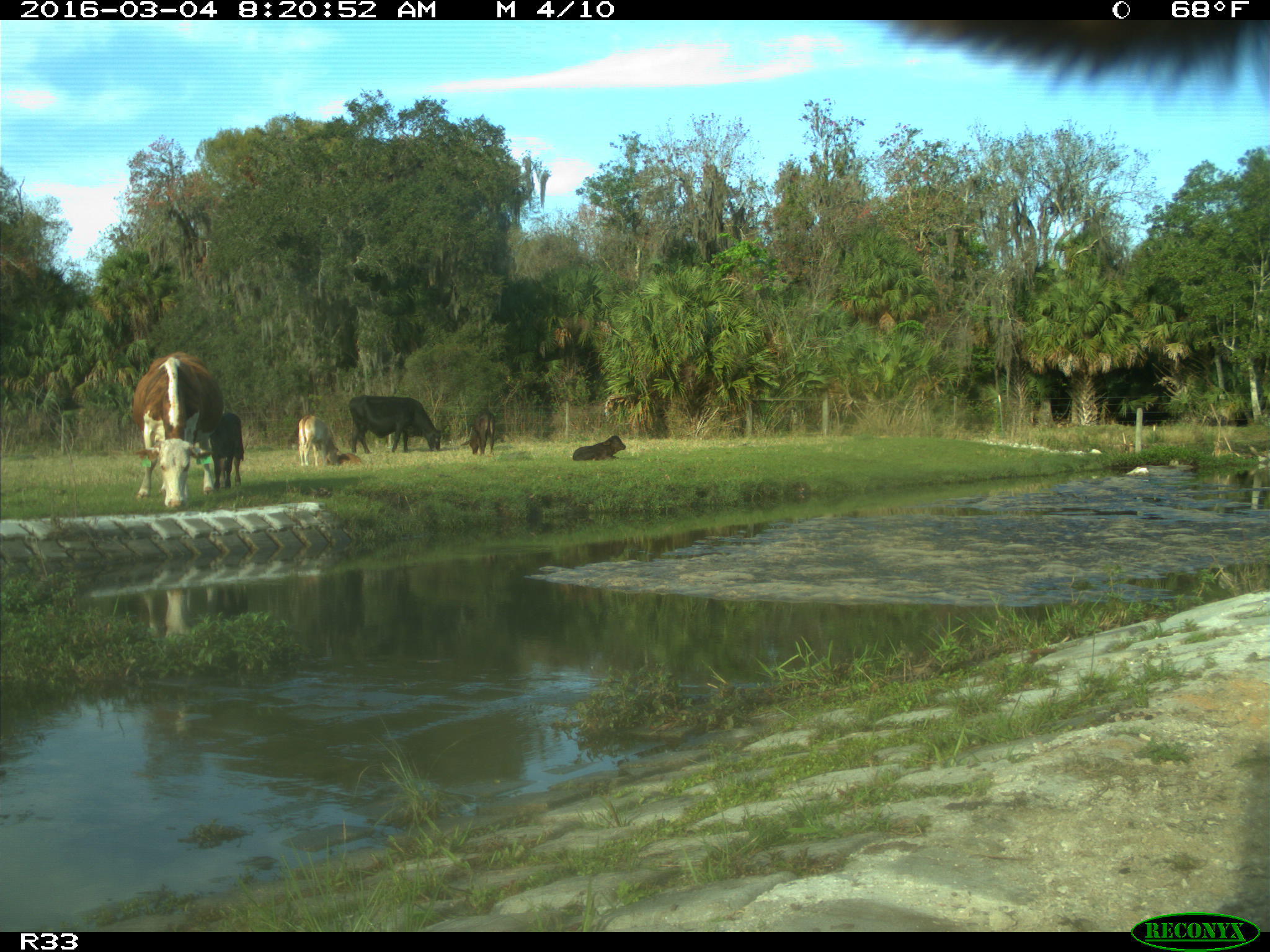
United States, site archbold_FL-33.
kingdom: Animalia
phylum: Chordata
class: Mammalia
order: Artiodactyla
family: Bovidae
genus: Bos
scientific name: Bos taurus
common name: domestic cow